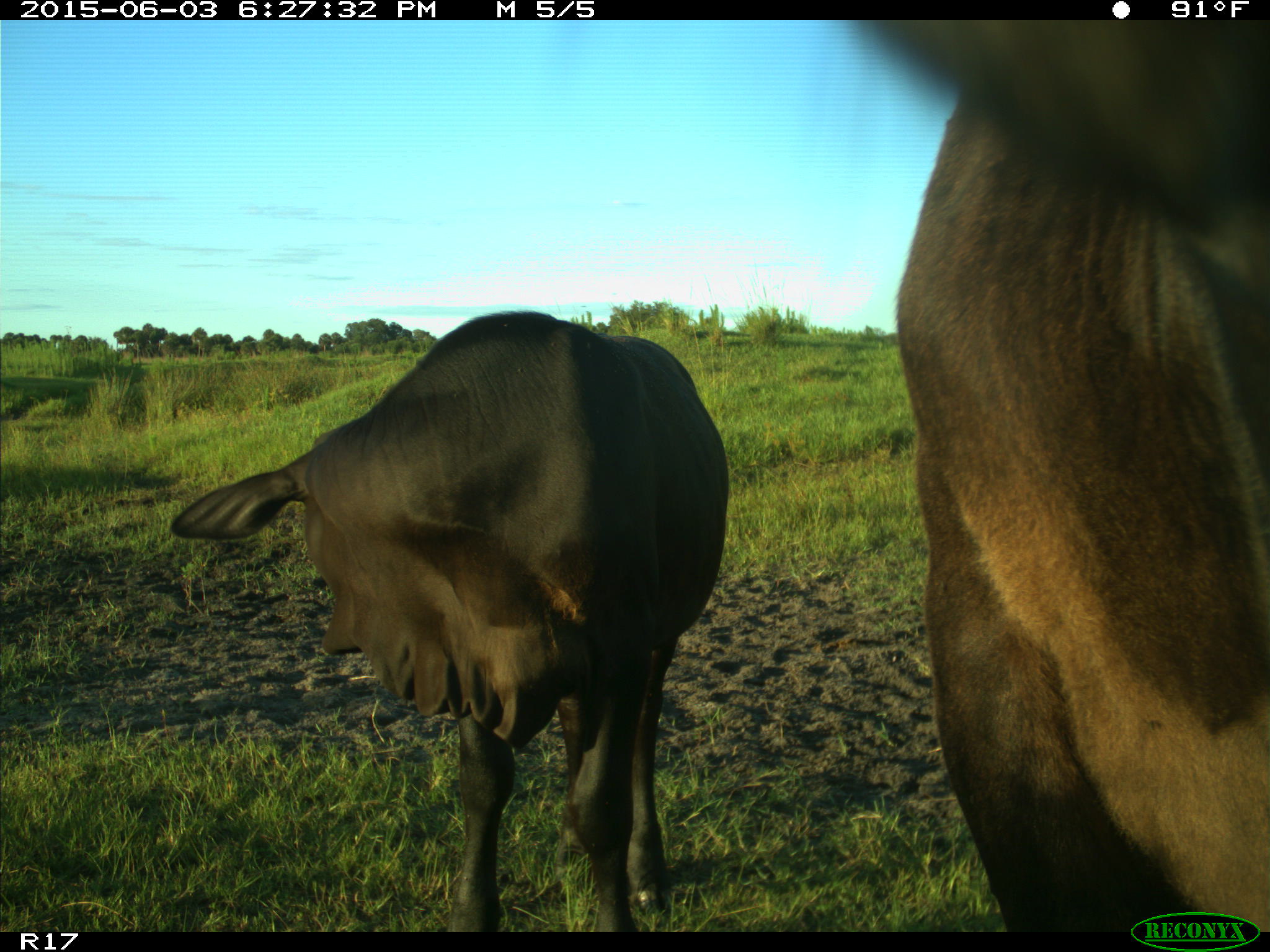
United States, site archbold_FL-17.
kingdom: Animalia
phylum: Chordata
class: Mammalia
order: Artiodactyla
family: Bovidae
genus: Bos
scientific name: Bos taurus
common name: domestic cow